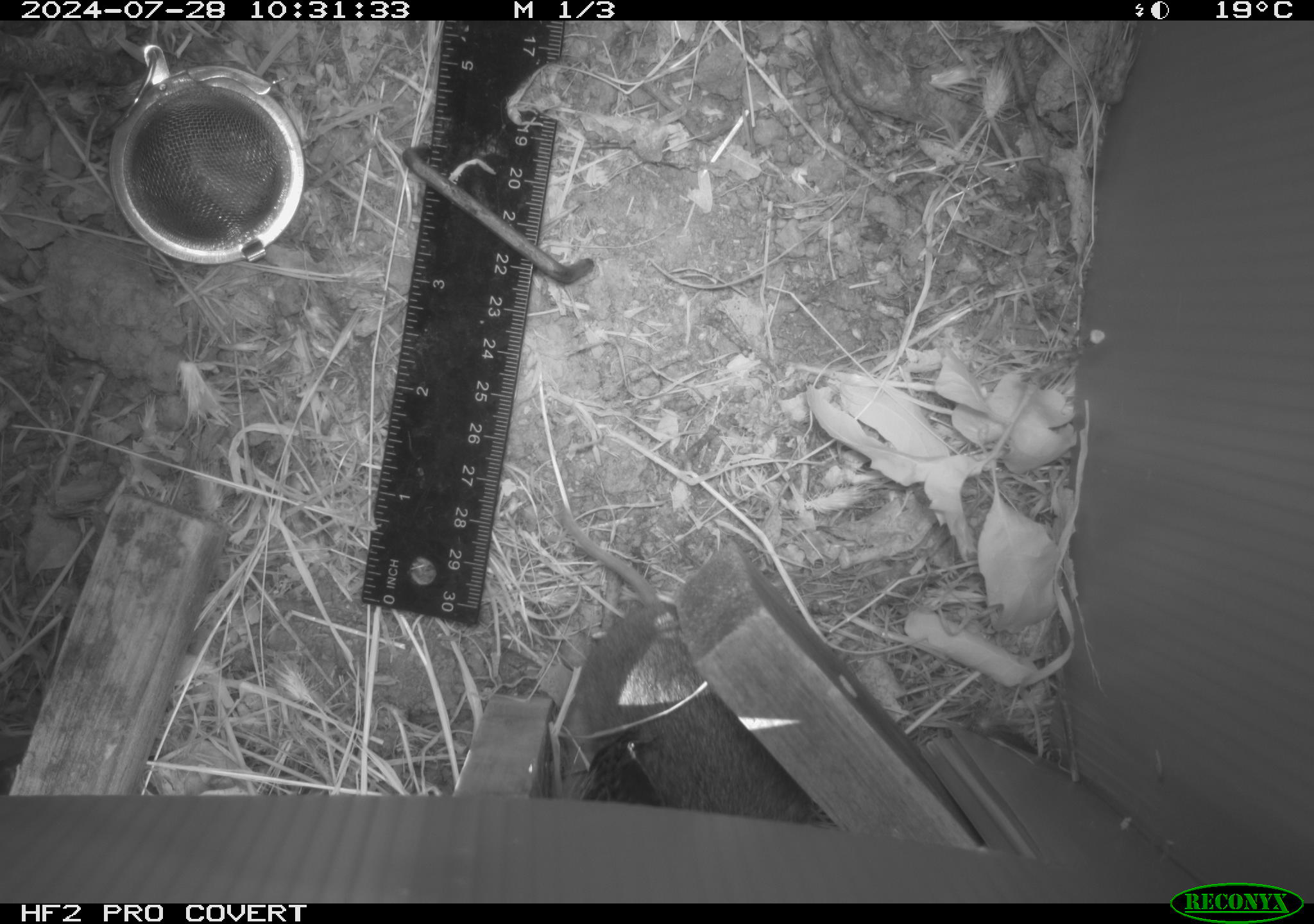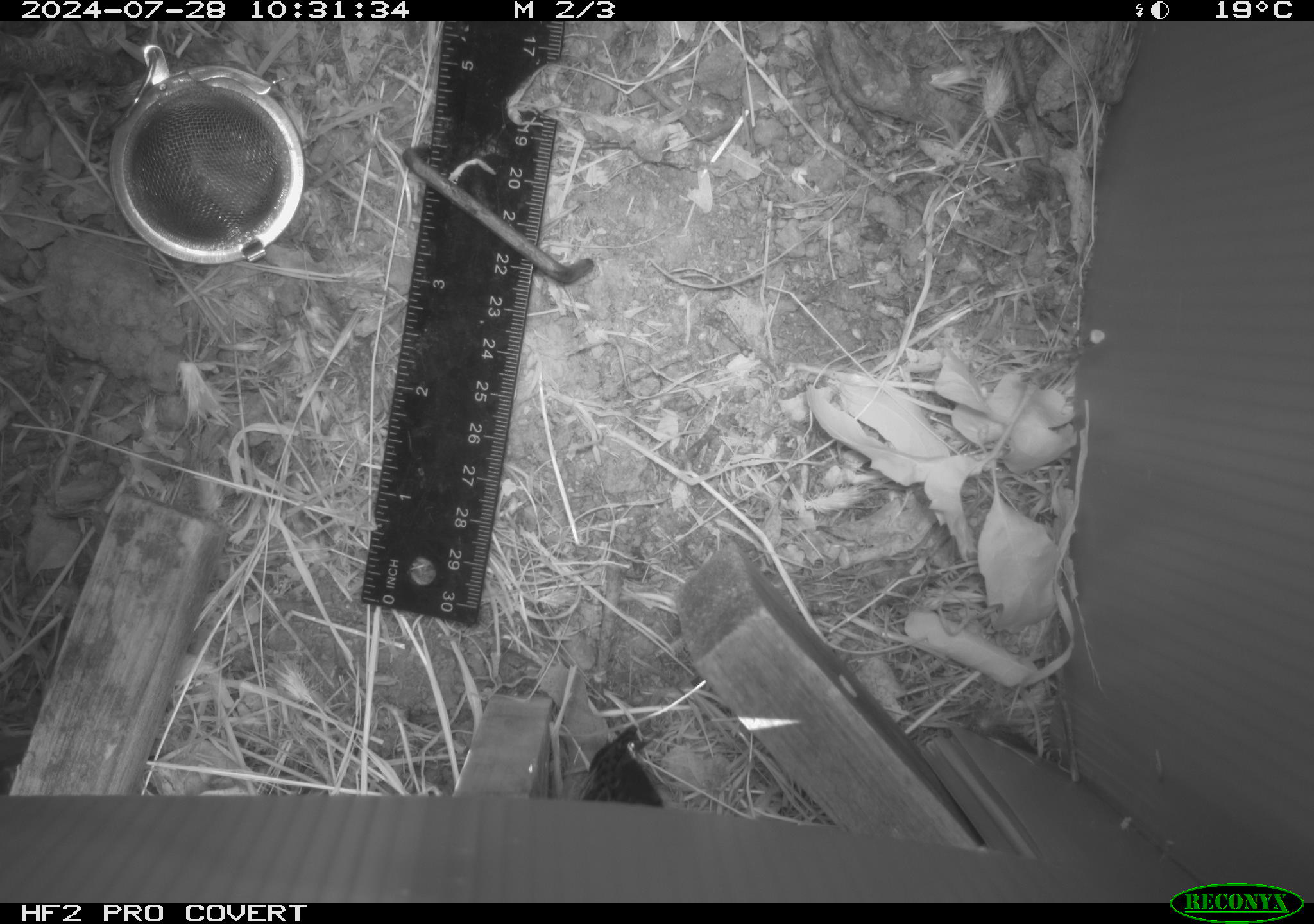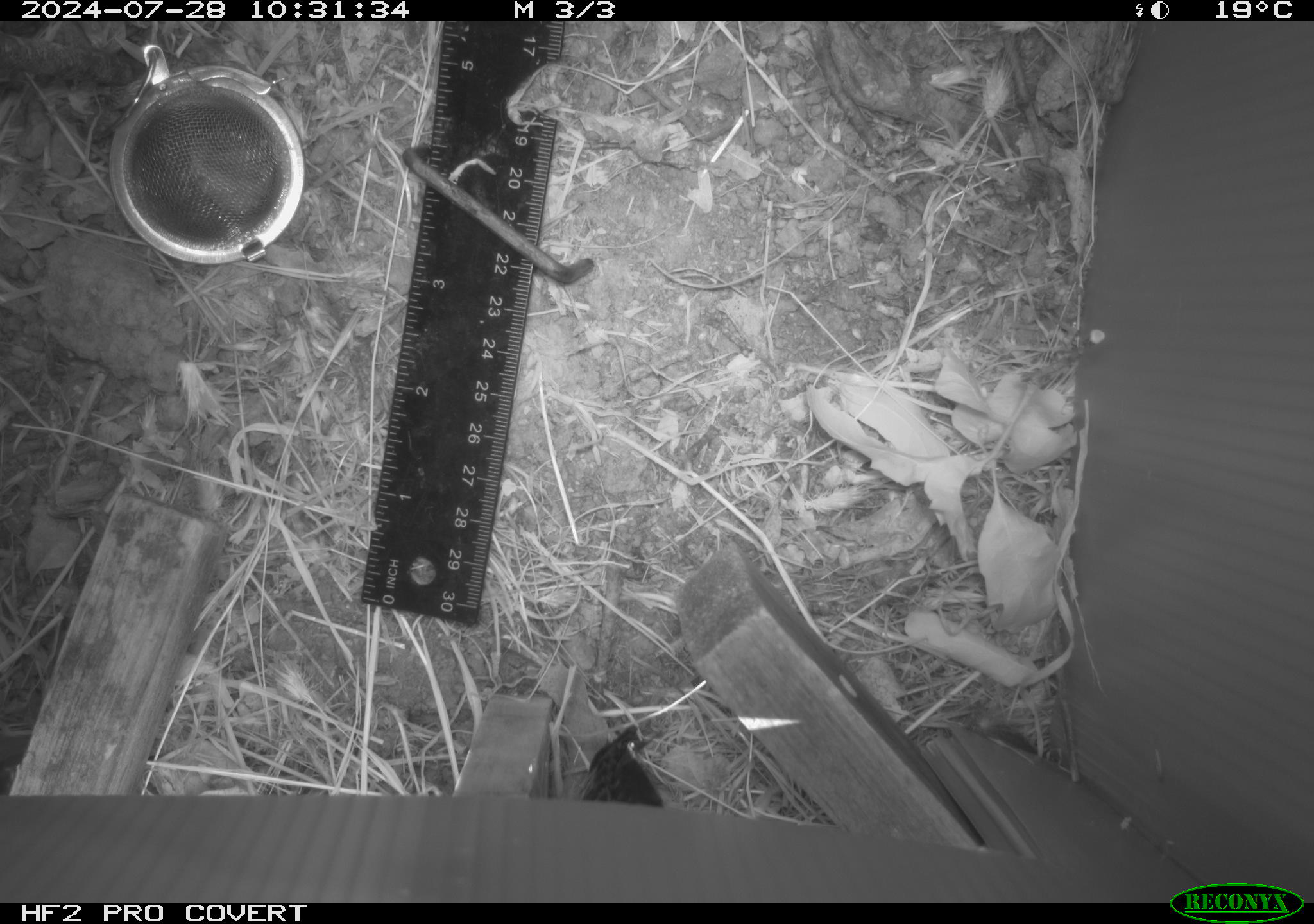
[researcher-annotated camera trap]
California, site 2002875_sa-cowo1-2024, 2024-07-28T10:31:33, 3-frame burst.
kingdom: Animalia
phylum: Chordata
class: Mammalia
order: Rodentia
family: Cricetidae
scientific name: Arvicolinae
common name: voles, lemmings, and muskrats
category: arvicolinae subfamily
Arvicolinae subfamily (voles, lemmings, and muskrats) (Arvicolinae).